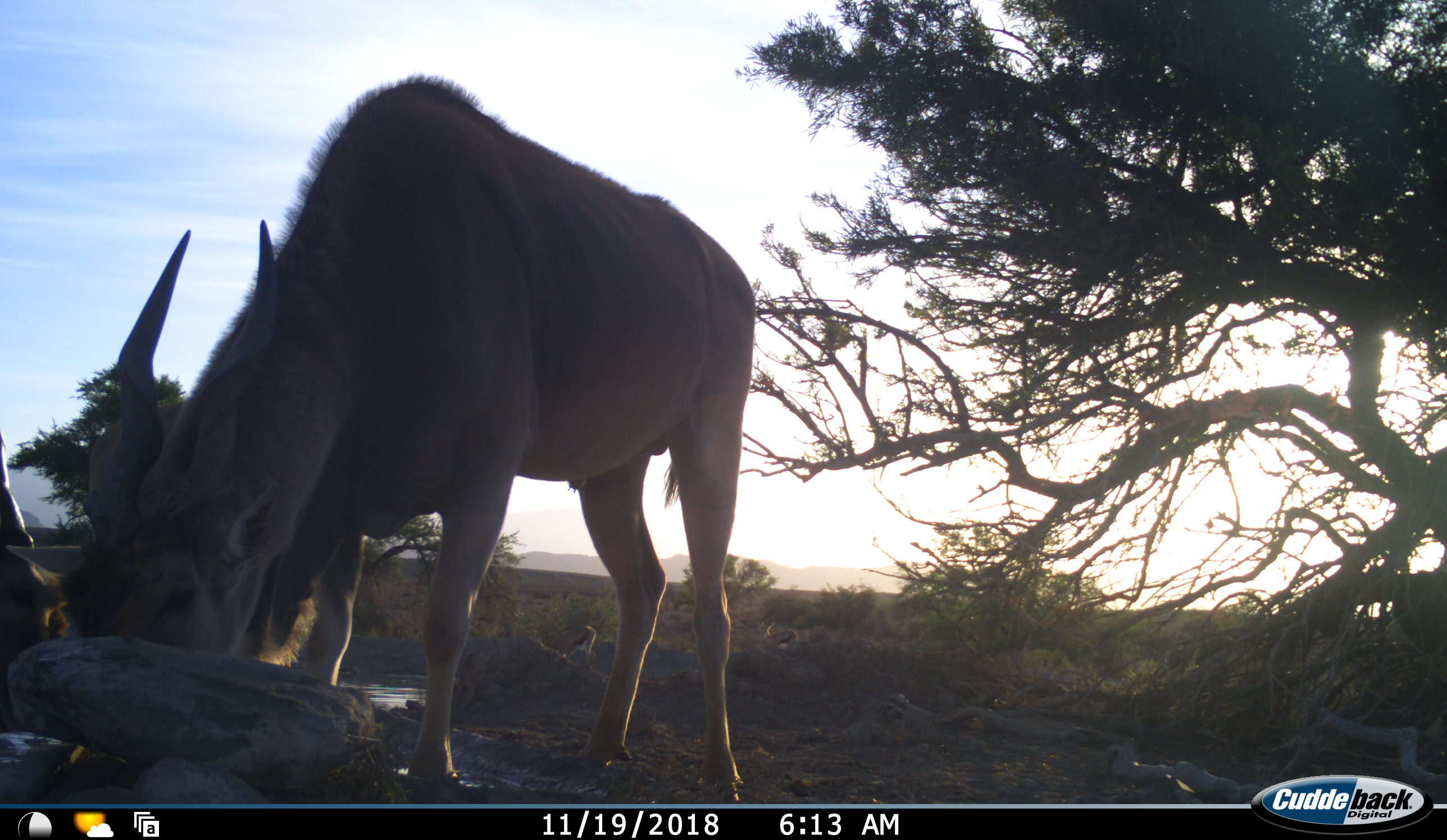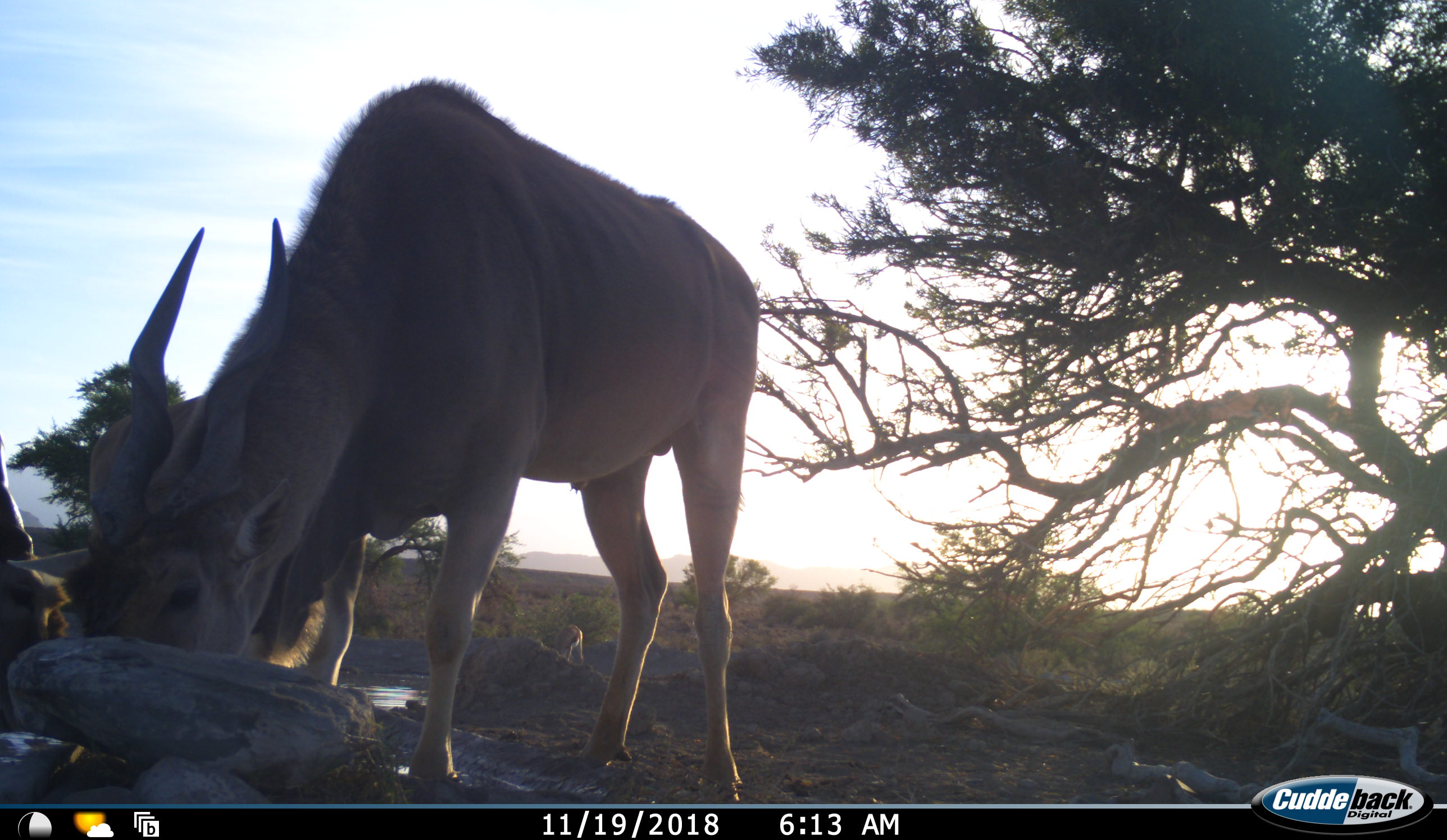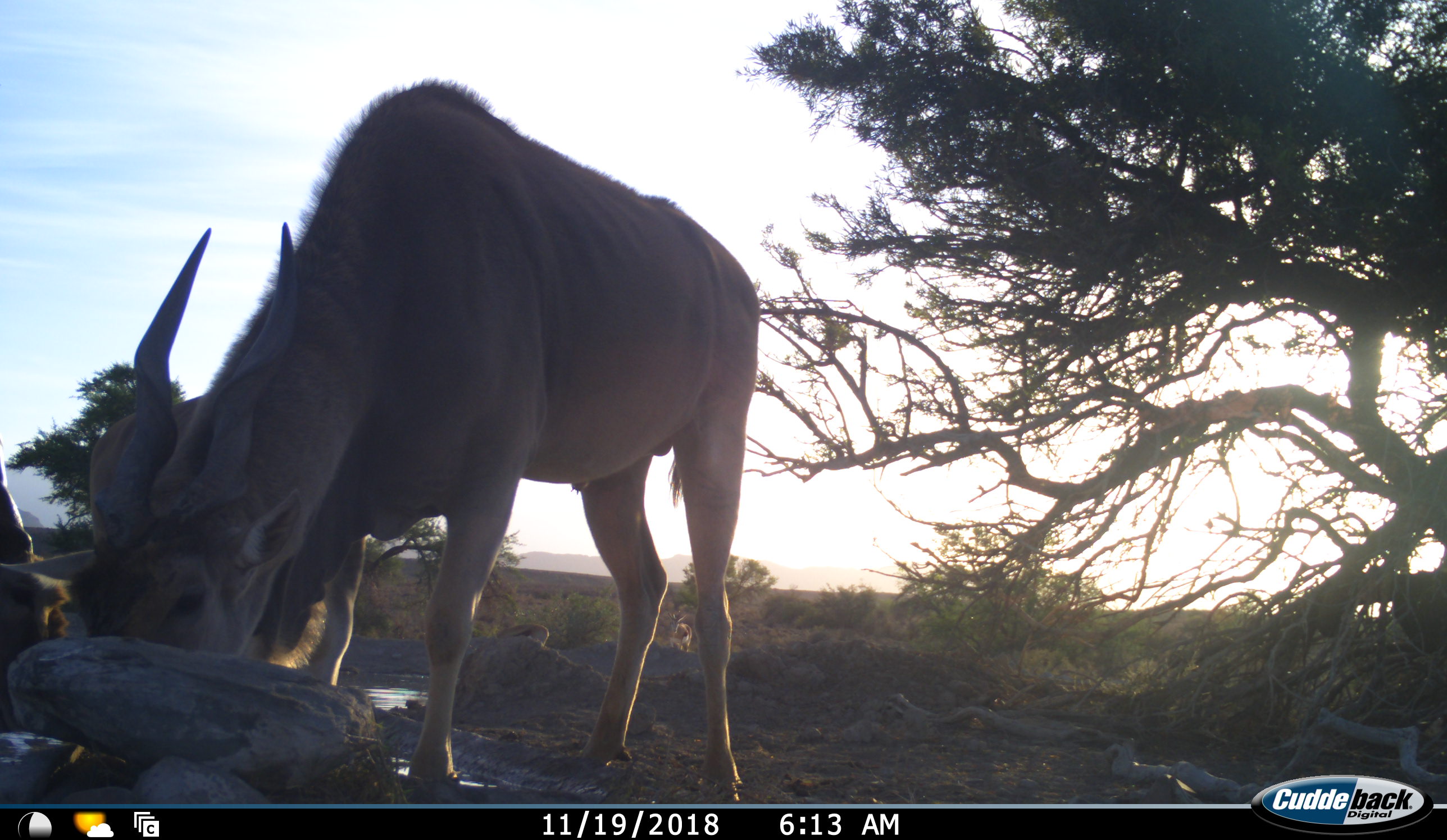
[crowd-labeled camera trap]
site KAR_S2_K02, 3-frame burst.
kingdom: Animalia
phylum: Chordata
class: Mammalia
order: Artiodactyla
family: Bovidae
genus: Tragelaphus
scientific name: Tragelaphus oryx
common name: eland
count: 2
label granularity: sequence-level